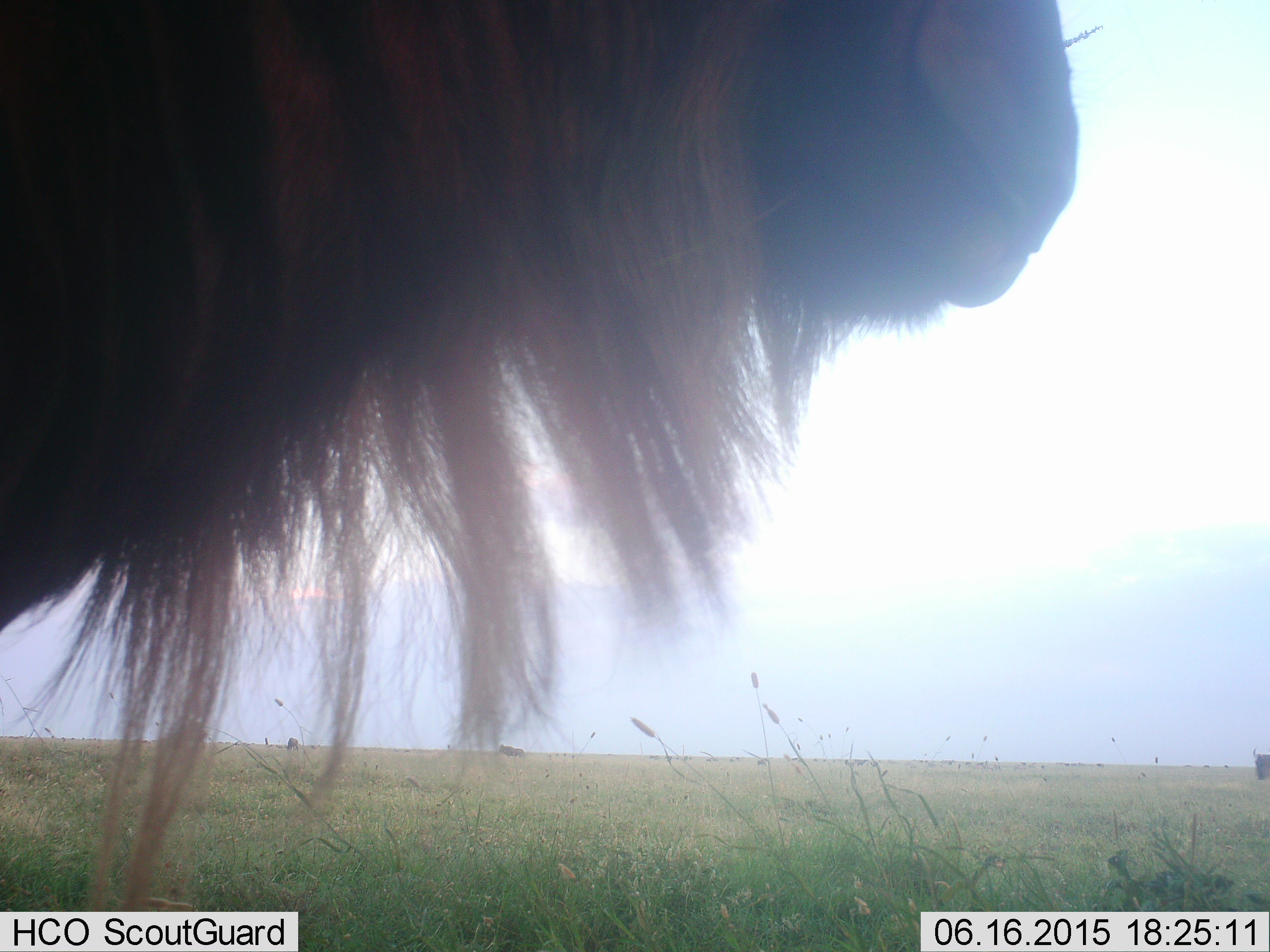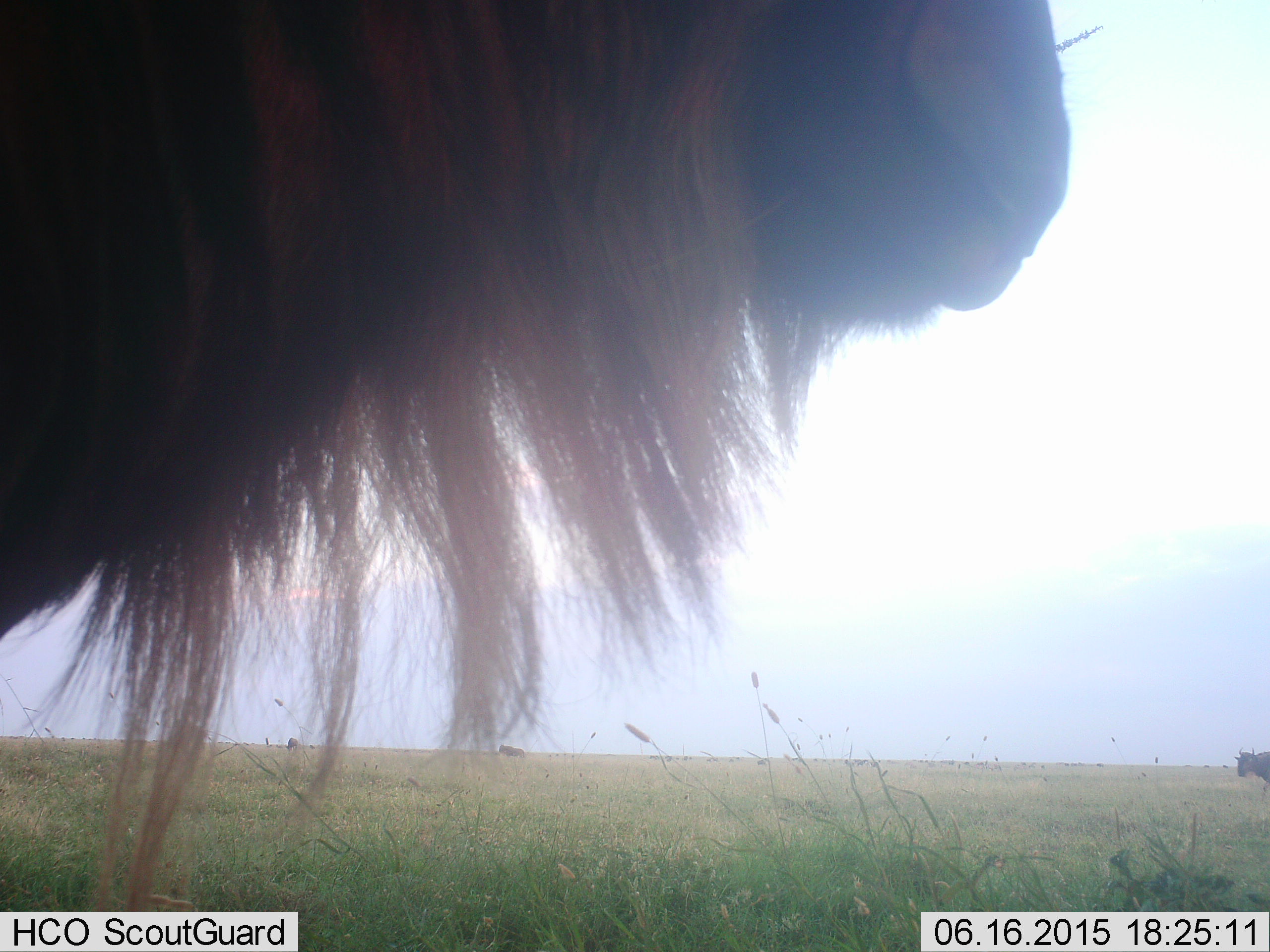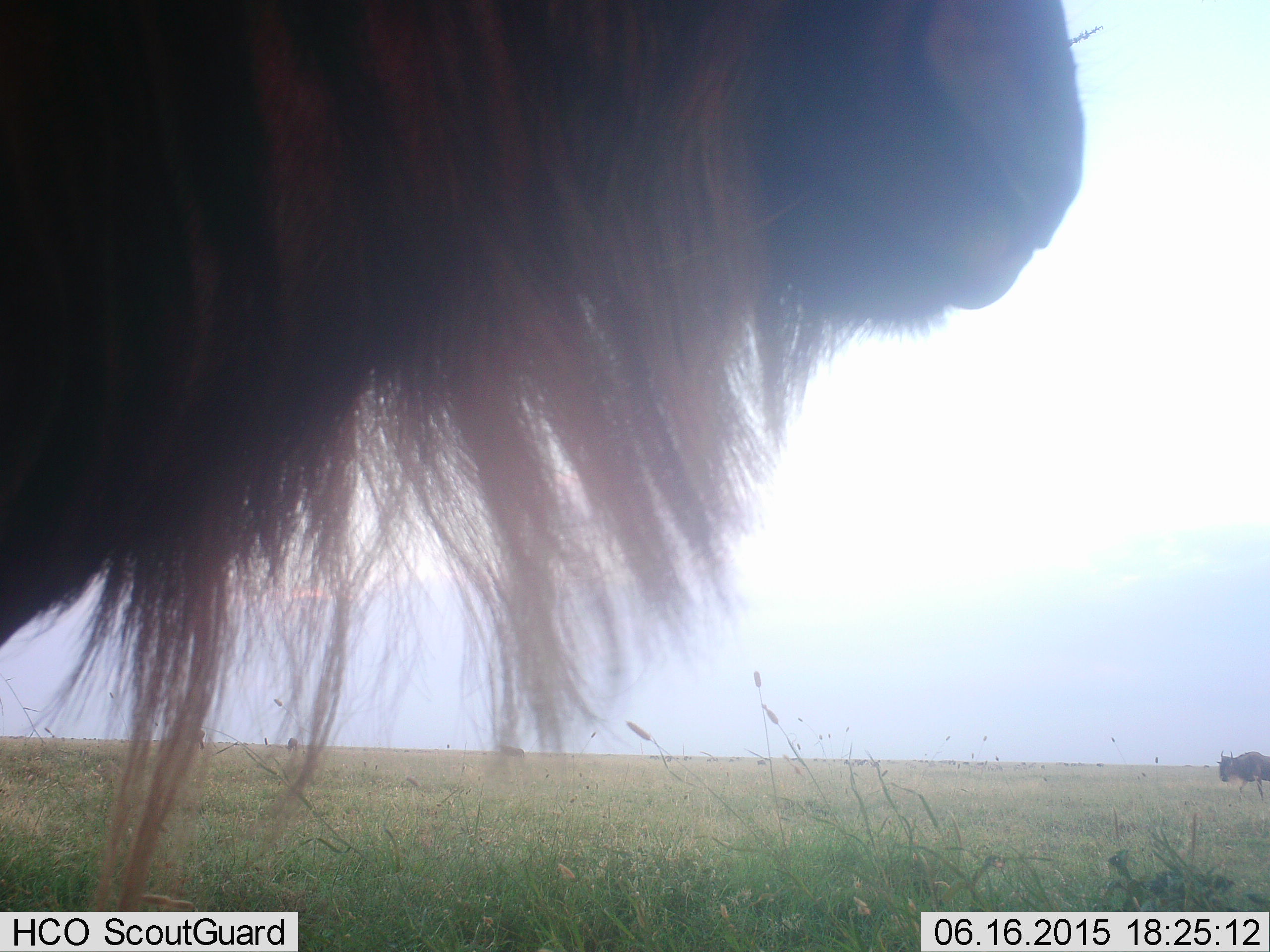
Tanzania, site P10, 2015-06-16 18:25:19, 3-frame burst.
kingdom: Animalia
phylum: Chordata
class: Mammalia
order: Artiodactyla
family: Bovidae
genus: Connochaetes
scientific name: Connochaetes taurinus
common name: blue wildebeest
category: wildebeest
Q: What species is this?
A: Wildebeest (blue wildebeest) (Connochaetes taurinus).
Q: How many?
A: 2.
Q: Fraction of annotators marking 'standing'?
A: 90%.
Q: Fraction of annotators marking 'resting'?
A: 10%.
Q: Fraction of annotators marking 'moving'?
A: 70%.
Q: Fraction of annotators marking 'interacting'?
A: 0%.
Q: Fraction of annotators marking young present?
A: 0%.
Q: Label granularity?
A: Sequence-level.